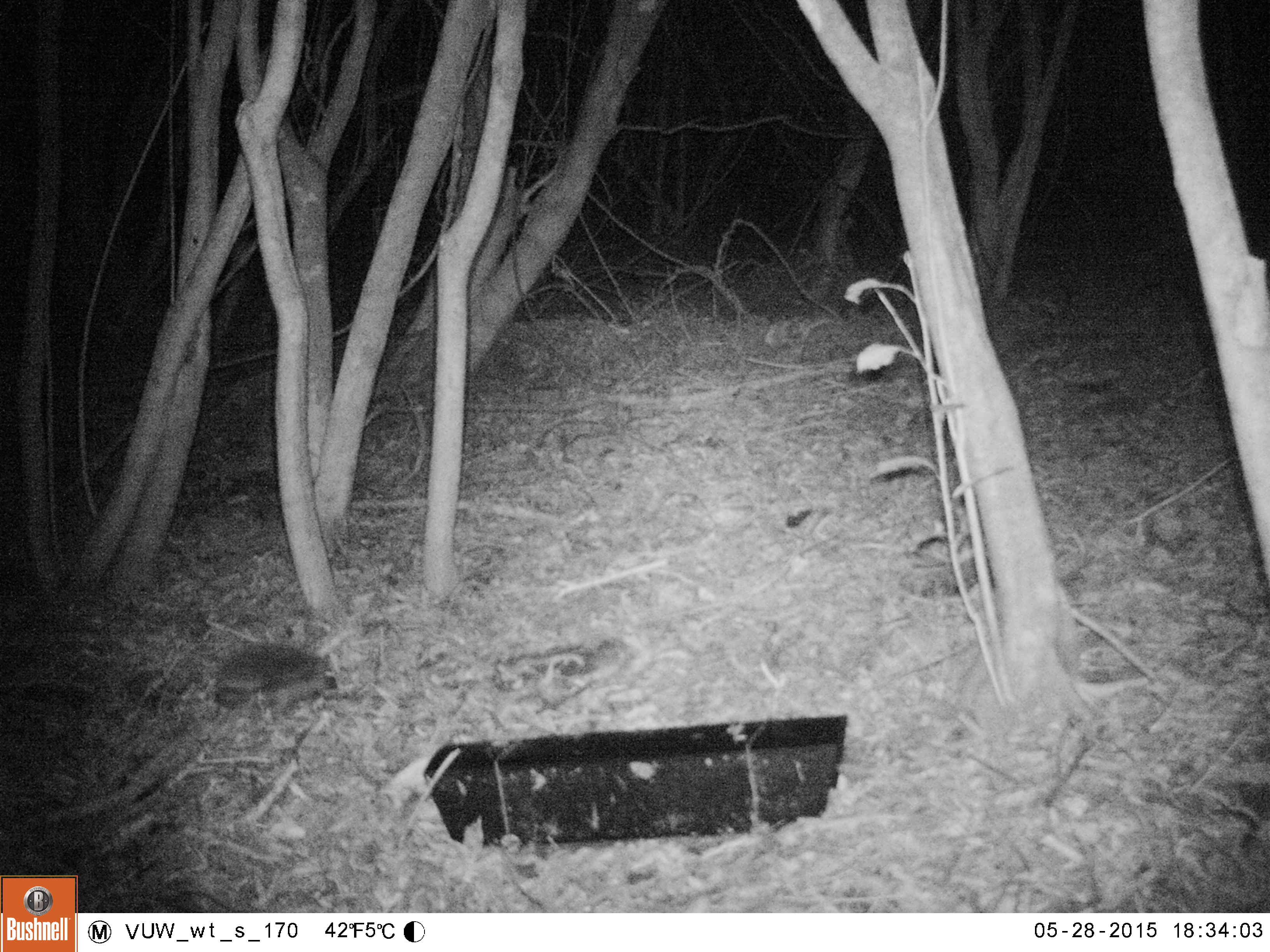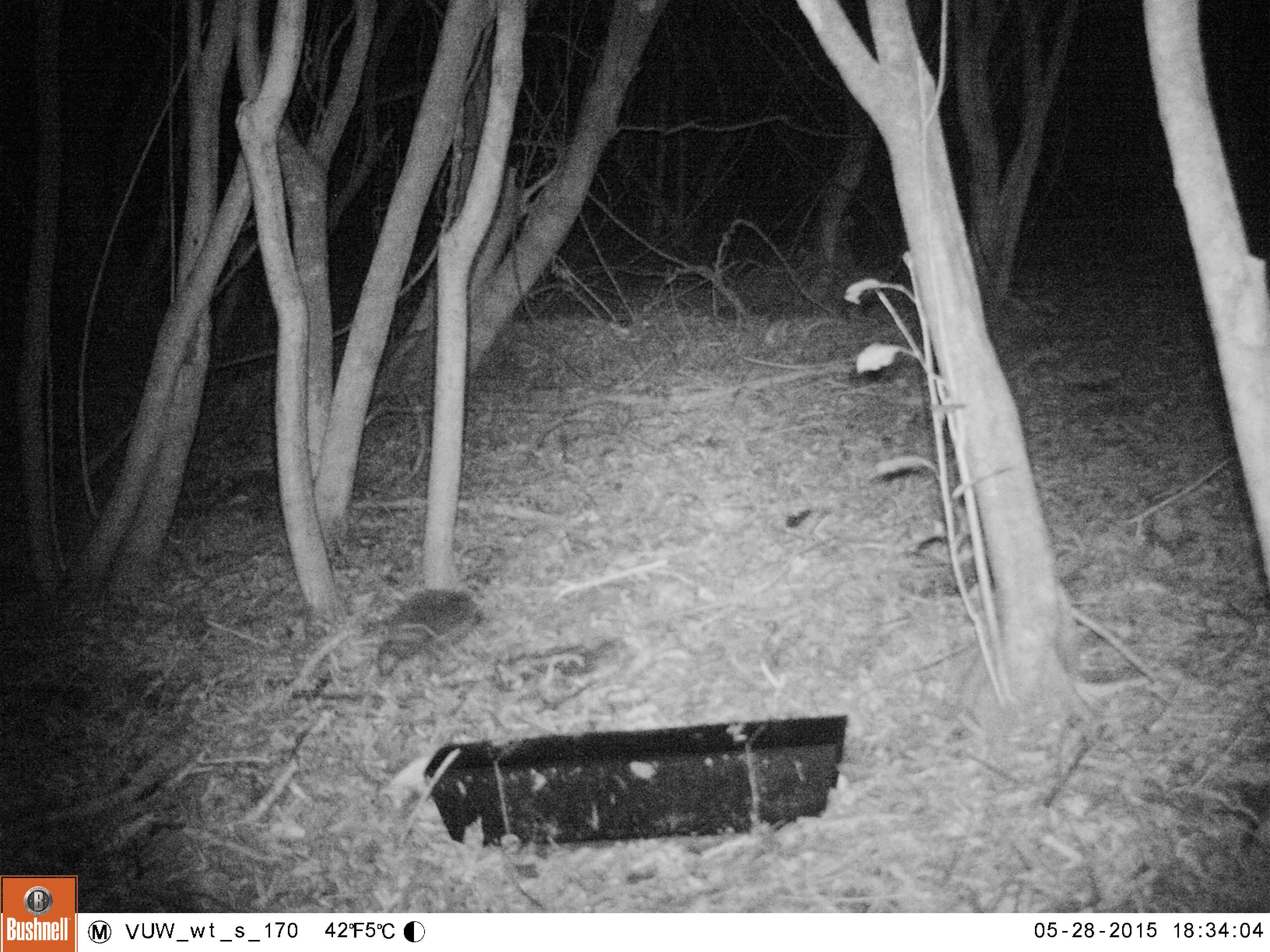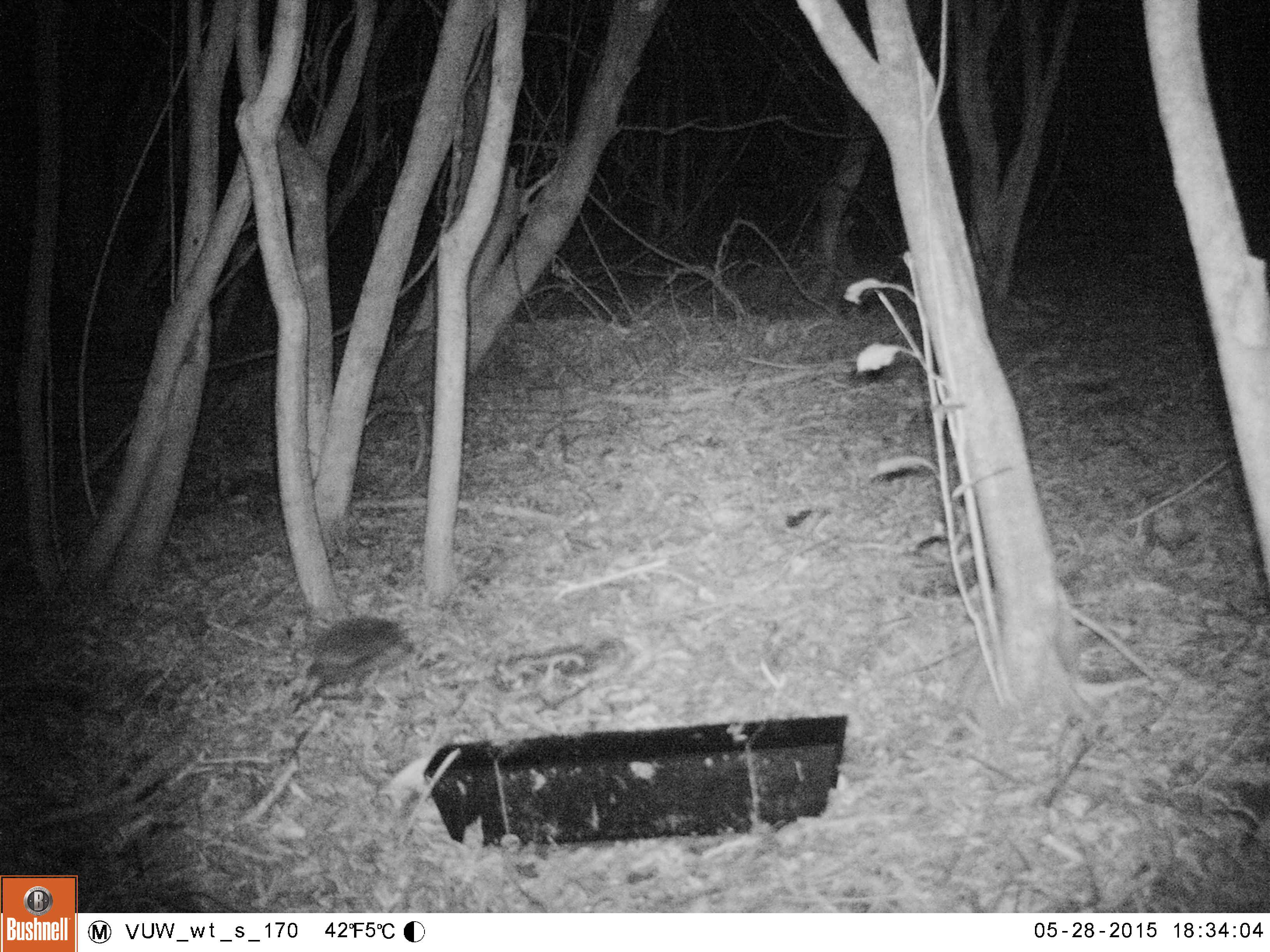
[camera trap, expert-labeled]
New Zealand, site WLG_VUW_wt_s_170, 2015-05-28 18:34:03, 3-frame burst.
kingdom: Animalia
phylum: Chordata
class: Mammalia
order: Eulipotyphla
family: Erinaceidae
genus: Erinaceus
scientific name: Erinaceus europaeus europaeus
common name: european hedgehog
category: hedgehog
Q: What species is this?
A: Hedgehog (european hedgehog) (Erinaceus europaeus europaeus).